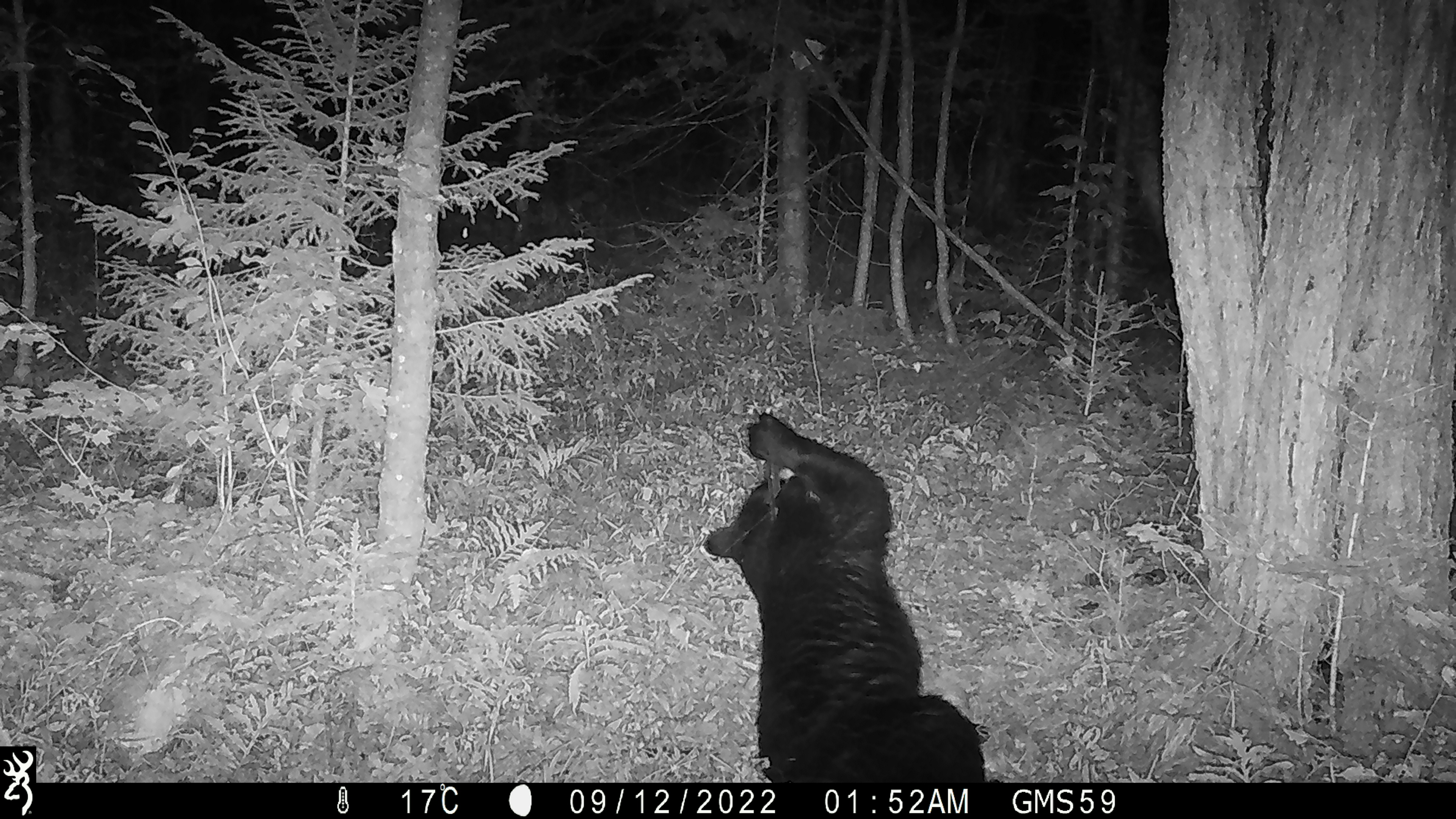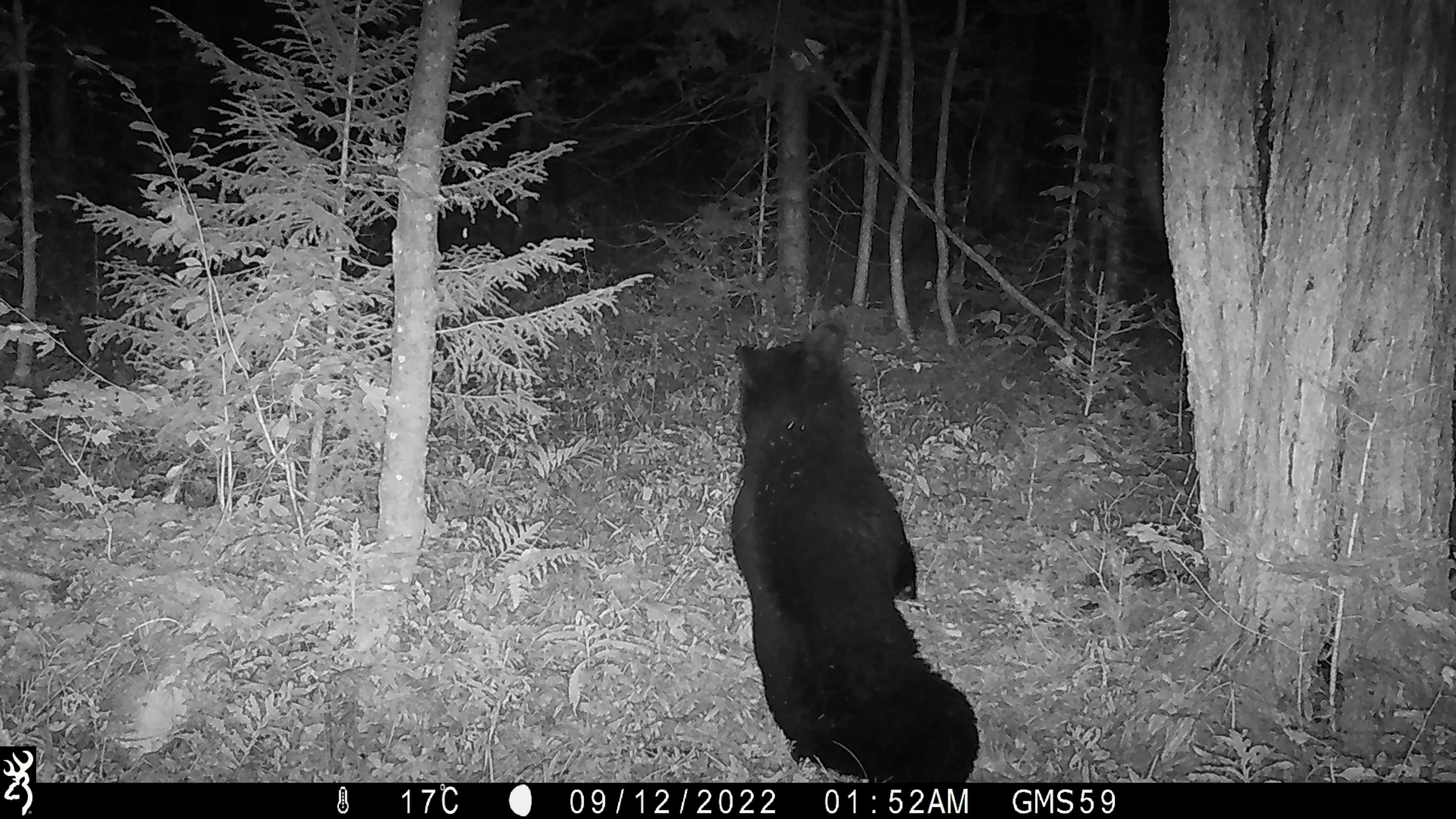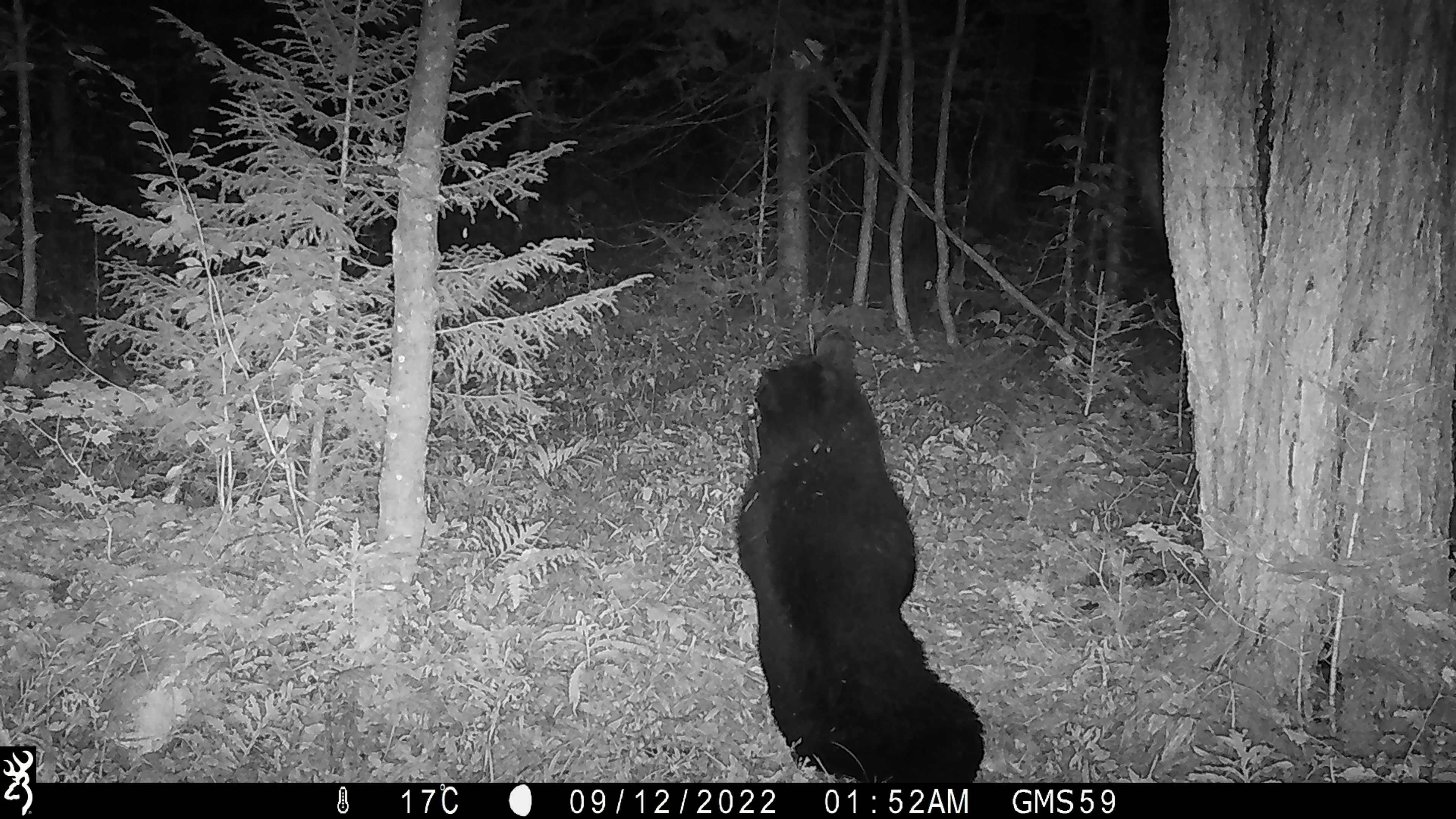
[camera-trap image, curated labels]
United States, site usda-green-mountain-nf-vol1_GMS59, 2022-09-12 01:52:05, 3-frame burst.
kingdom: Animalia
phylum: Chordata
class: Mammalia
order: Carnivora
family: Ursidae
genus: Ursus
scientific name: Ursus americanus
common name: black bear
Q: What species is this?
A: Black bear (Ursus americanus).